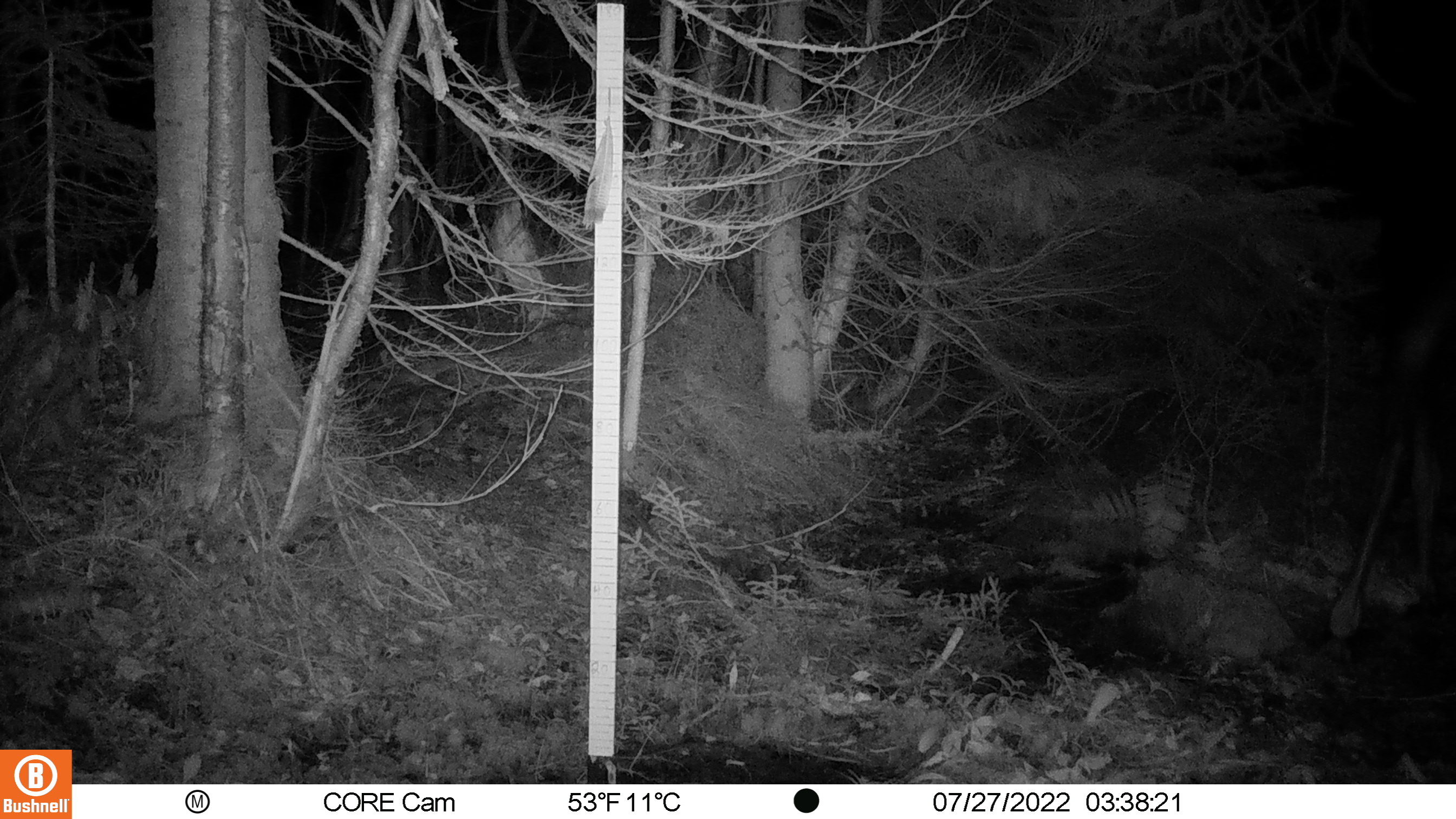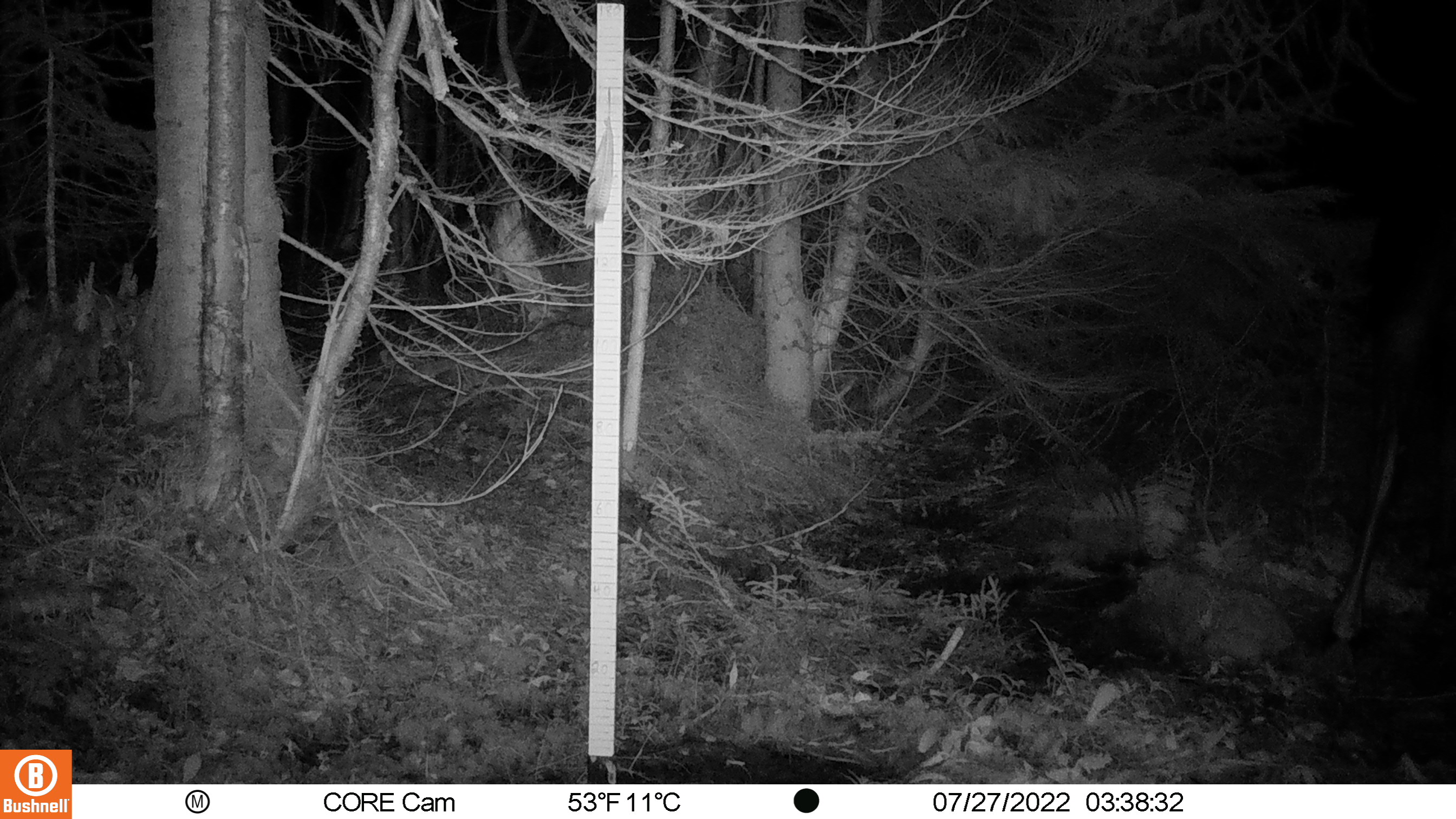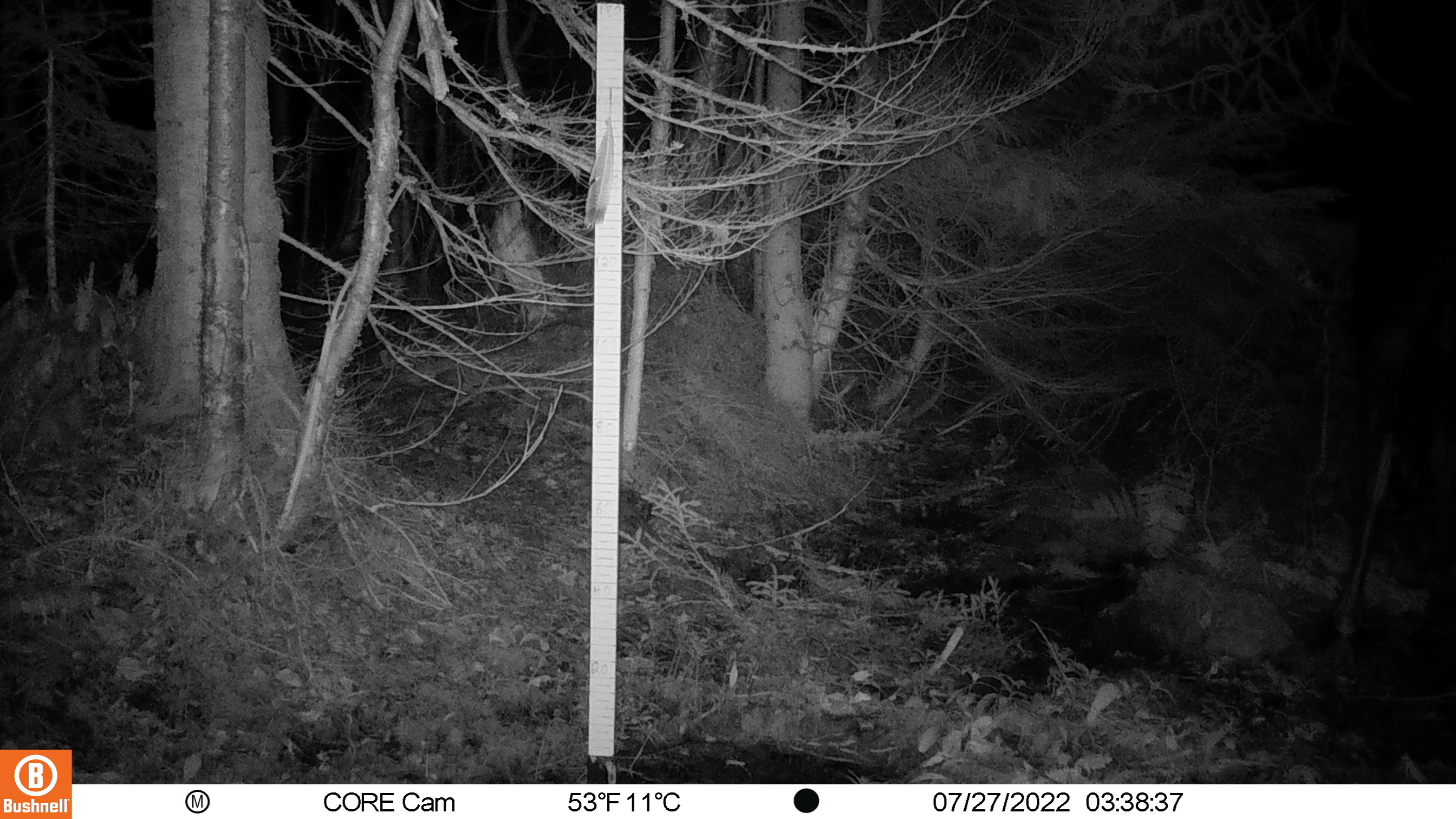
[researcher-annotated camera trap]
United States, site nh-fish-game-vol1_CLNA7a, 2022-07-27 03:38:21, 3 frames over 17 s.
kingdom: Animalia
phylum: Chordata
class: Mammalia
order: Artiodactyla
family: Cervidae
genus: Alces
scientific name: Alces alces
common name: moose